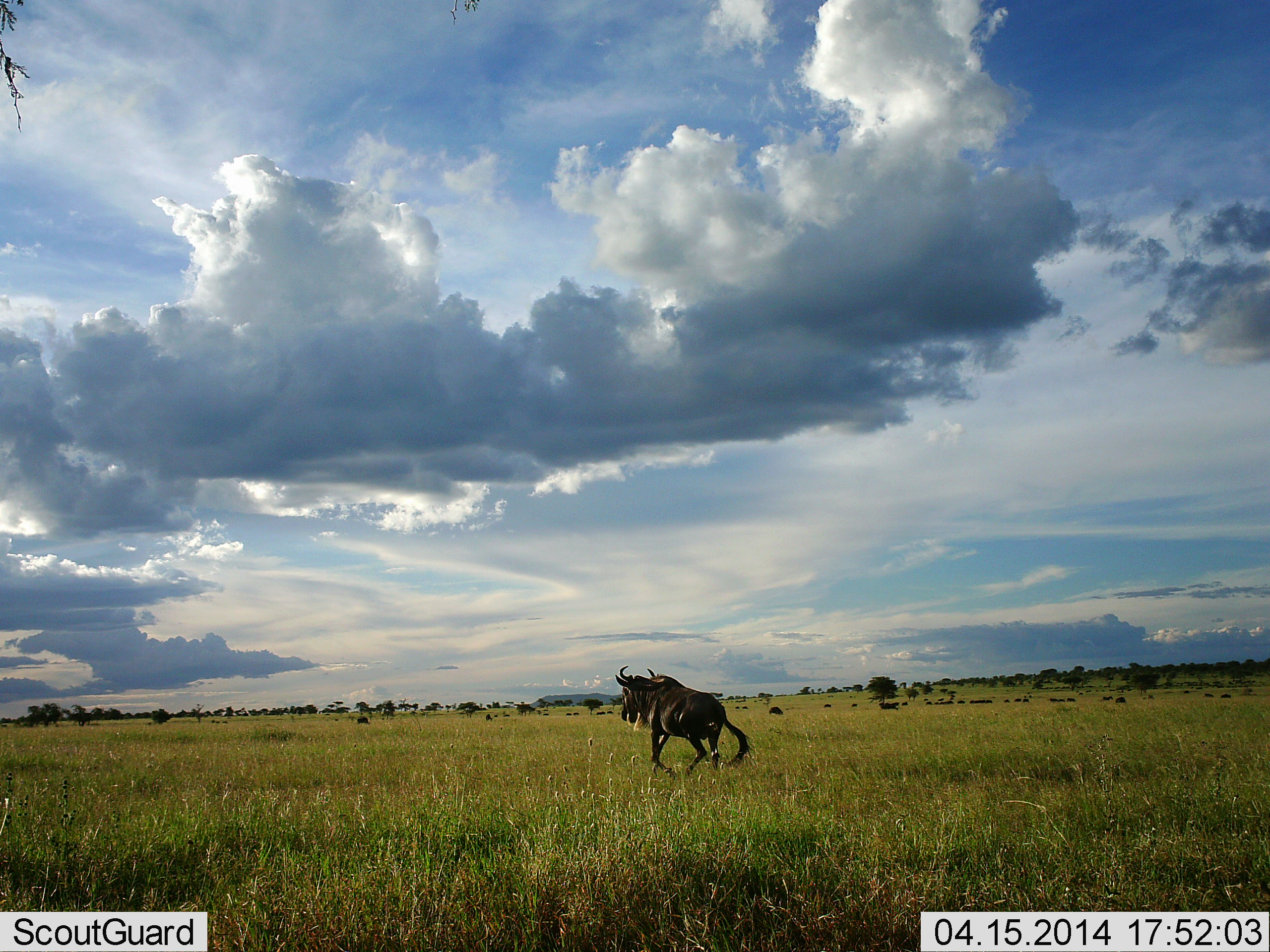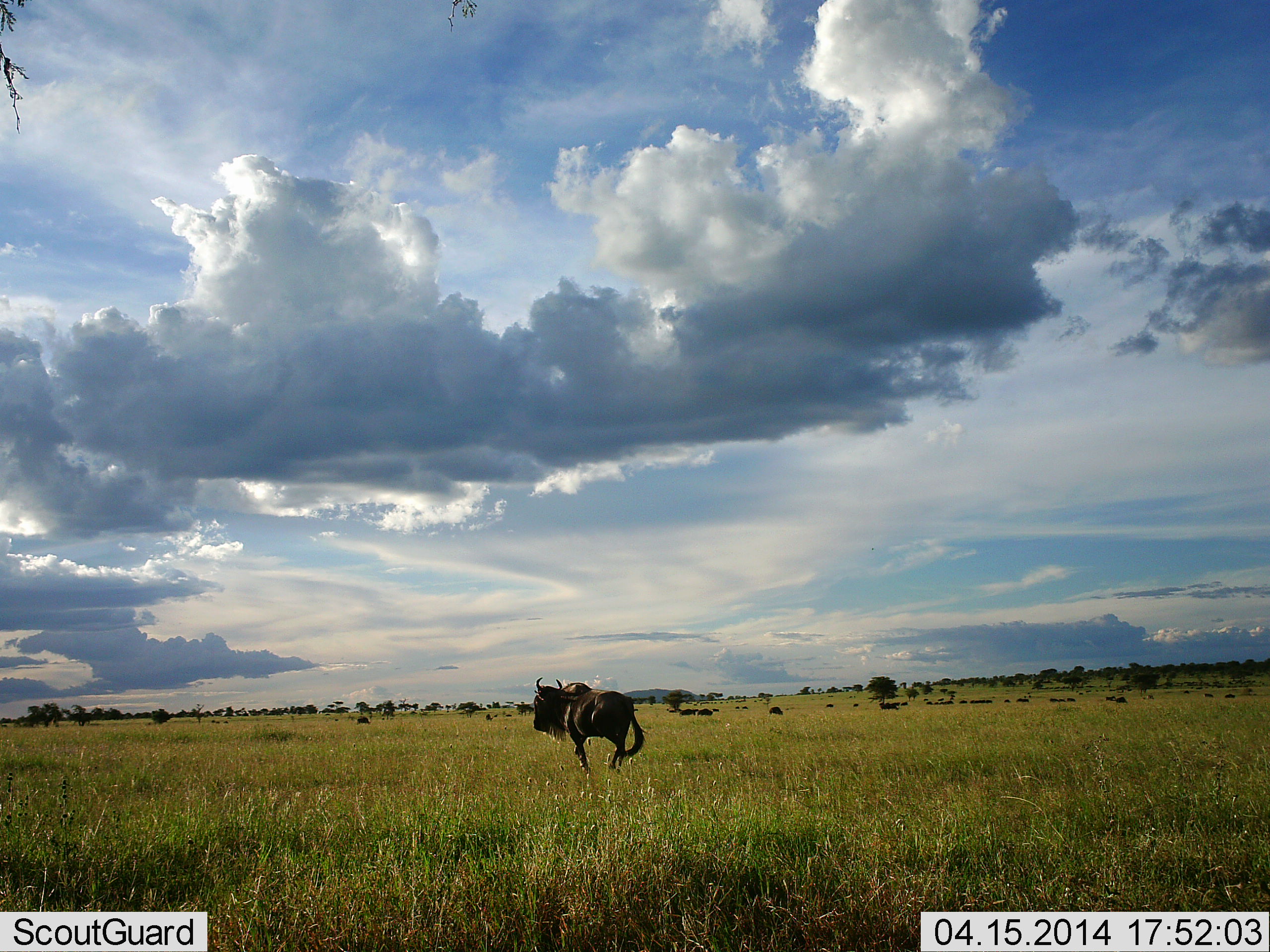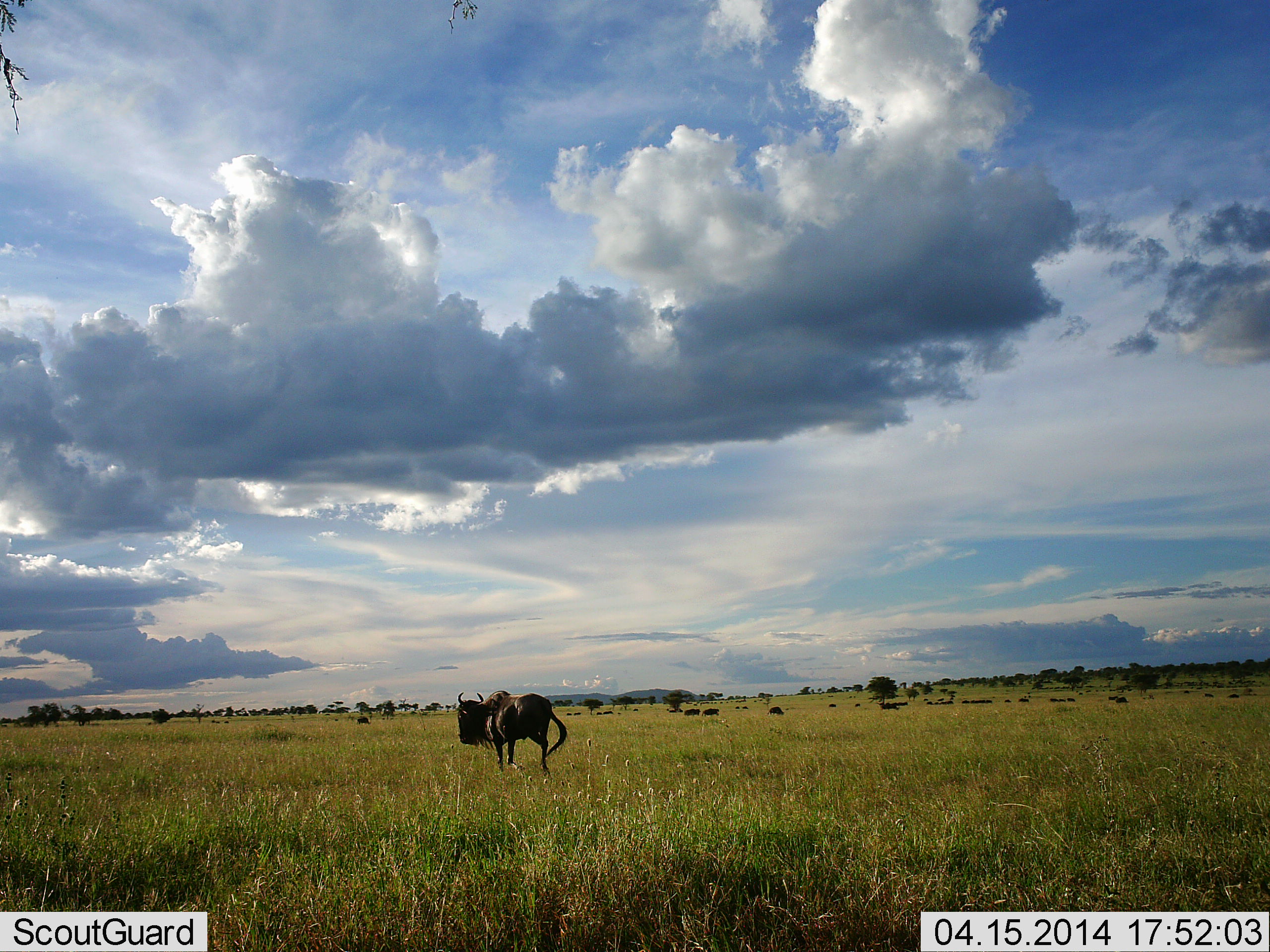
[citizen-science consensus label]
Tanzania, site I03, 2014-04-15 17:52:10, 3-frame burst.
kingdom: Animalia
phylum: Chordata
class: Mammalia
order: Artiodactyla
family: Bovidae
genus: Connochaetes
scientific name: Connochaetes taurinus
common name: blue wildebeest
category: wildebeest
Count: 1.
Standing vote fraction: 30%.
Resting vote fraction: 10%.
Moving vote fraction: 100%.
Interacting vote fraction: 0%.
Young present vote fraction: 0%.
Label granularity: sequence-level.